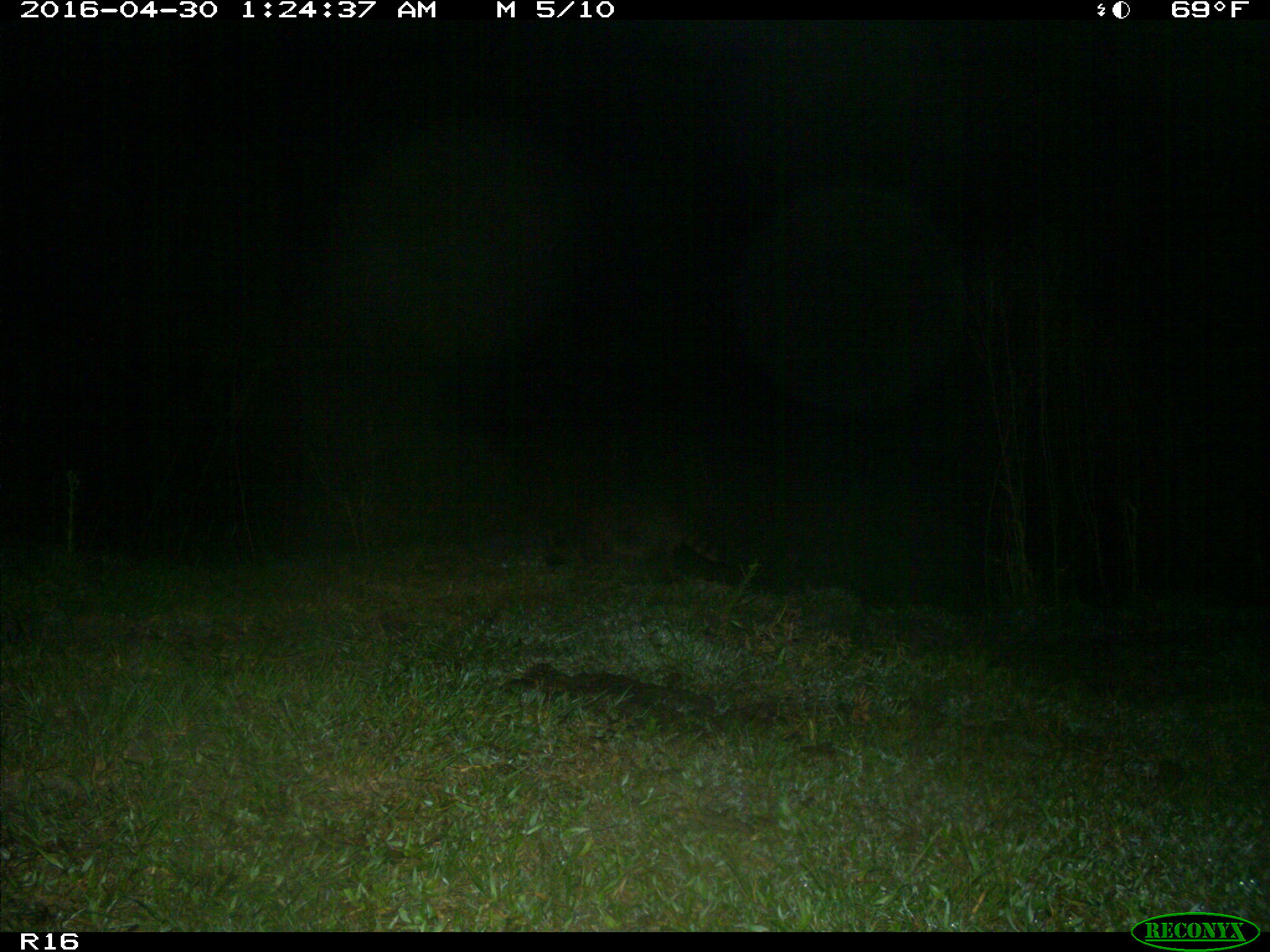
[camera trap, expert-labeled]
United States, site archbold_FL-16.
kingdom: Animalia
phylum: Chordata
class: Mammalia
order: Carnivora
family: Procyonidae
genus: Procyon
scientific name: Procyon lotor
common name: common raccoon